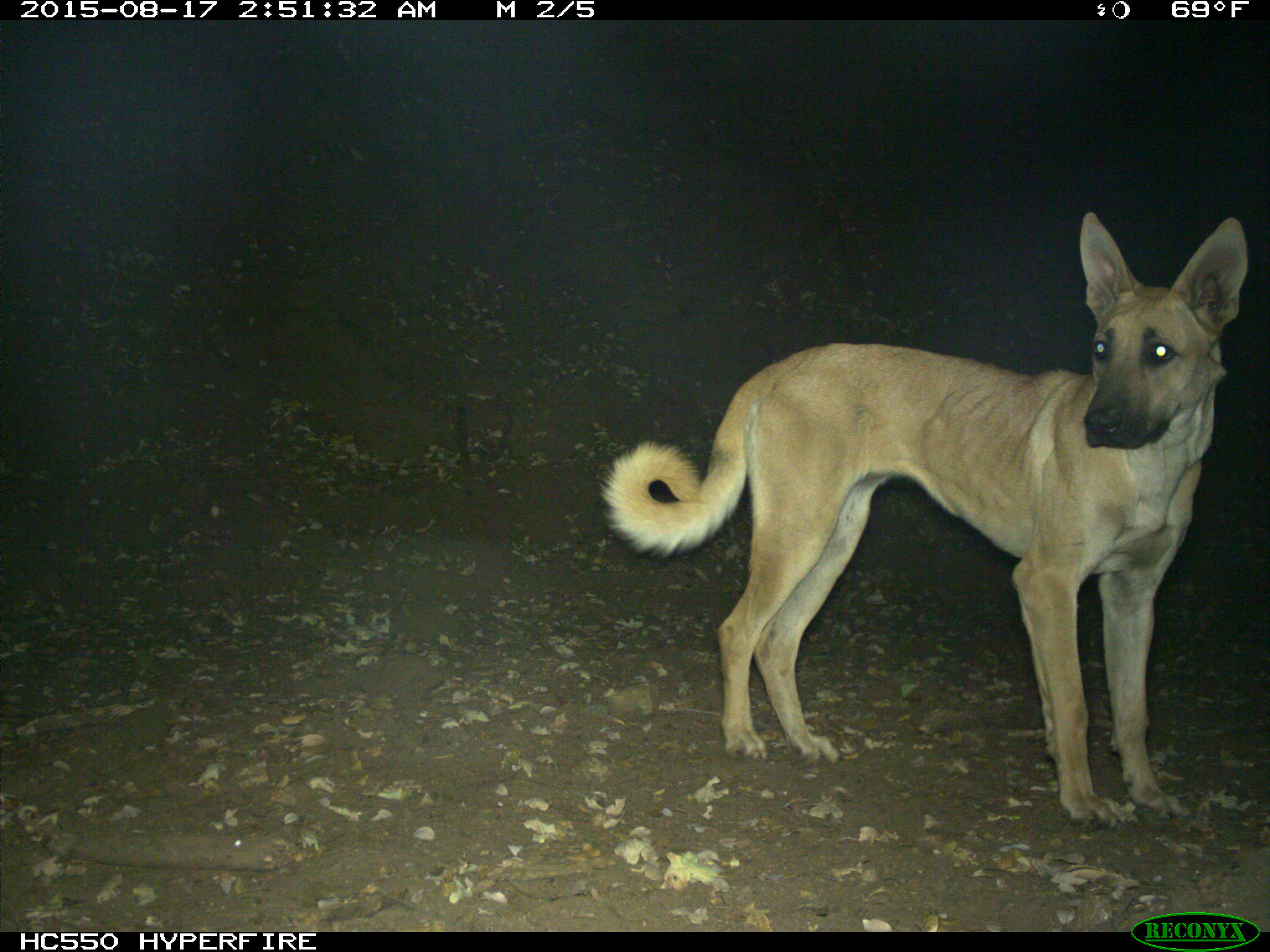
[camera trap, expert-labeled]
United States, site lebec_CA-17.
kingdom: Animalia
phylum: Chordata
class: Mammalia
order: Carnivora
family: Canidae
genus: Canis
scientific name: Canis familiaris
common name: domestic dog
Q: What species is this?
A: Canis familiaris (domestic dog).